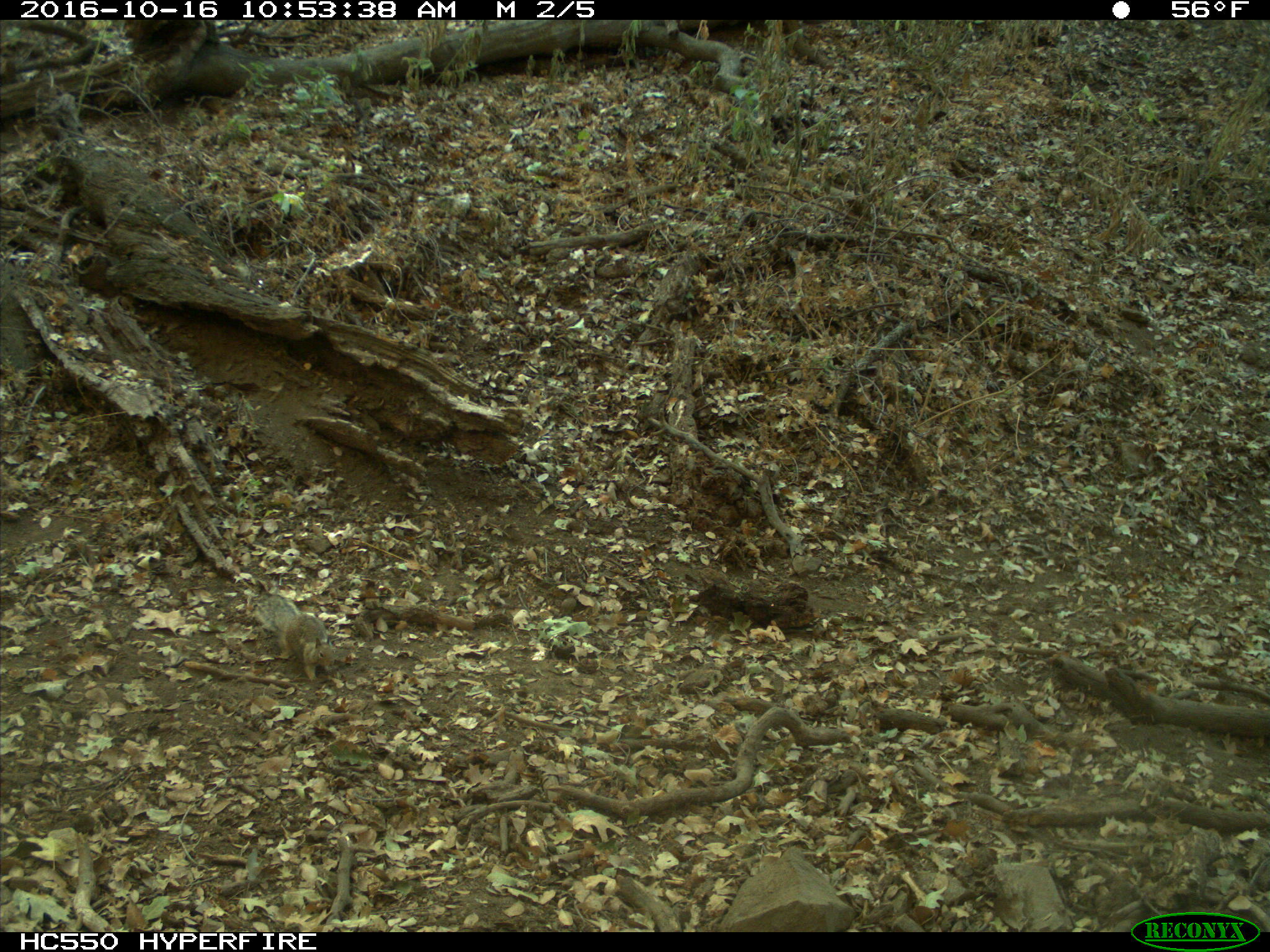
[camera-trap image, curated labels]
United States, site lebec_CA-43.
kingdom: Animalia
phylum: Chordata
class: Mammalia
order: Rodentia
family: Sciuridae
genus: Otospermophilus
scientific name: Otospermophilus beecheyi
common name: california ground squirrel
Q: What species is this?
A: Otospermophilus beecheyi (california ground squirrel).